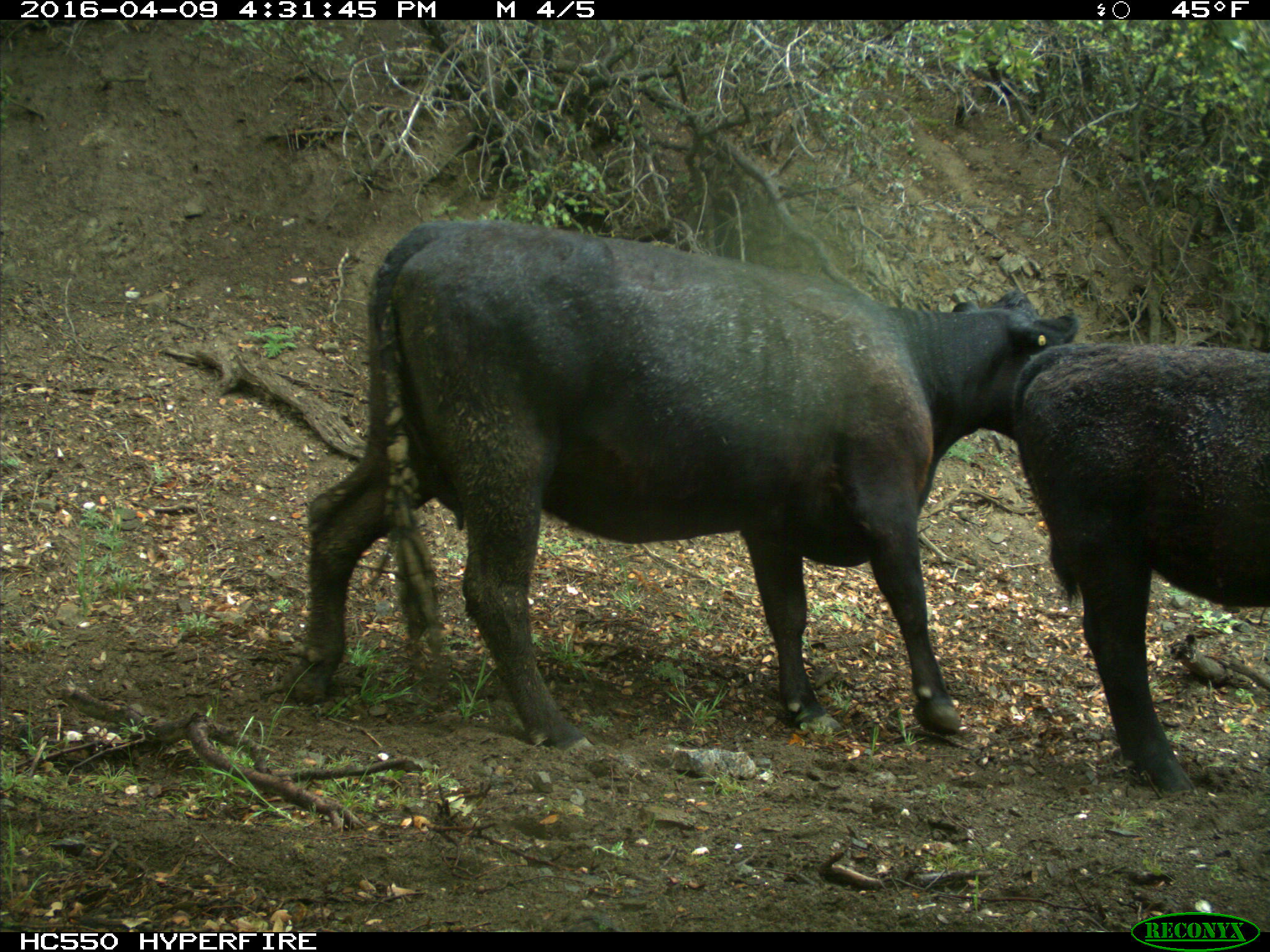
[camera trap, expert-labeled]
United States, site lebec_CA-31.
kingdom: Animalia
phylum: Chordata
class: Mammalia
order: Artiodactyla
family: Bovidae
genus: Bos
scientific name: Bos taurus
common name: domestic cow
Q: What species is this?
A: Bos taurus (domestic cow).